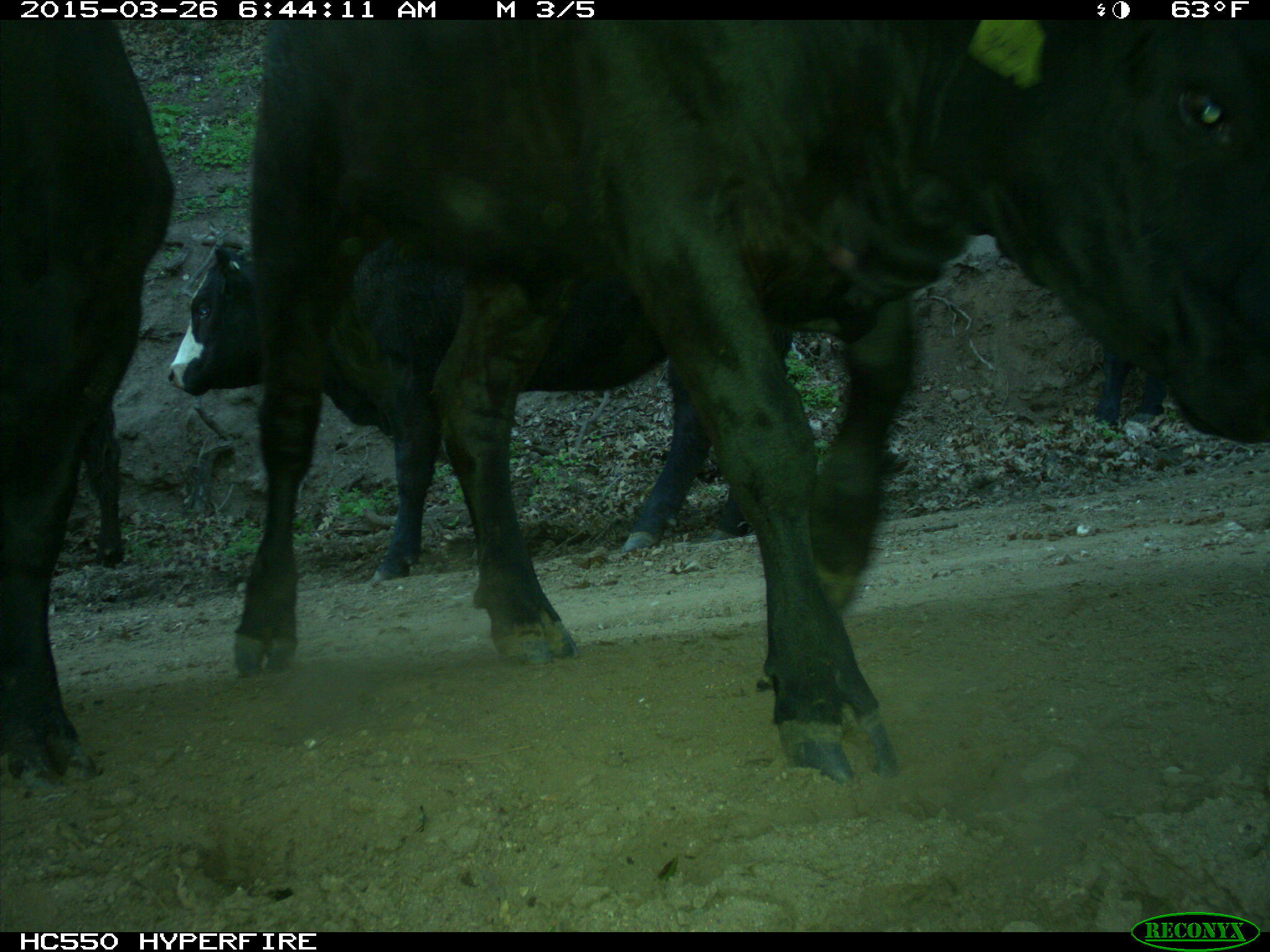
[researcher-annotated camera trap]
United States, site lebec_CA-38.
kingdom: Animalia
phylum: Chordata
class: Mammalia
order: Artiodactyla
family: Bovidae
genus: Bos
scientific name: Bos taurus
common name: domestic cow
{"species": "Bos taurus (domestic cow)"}